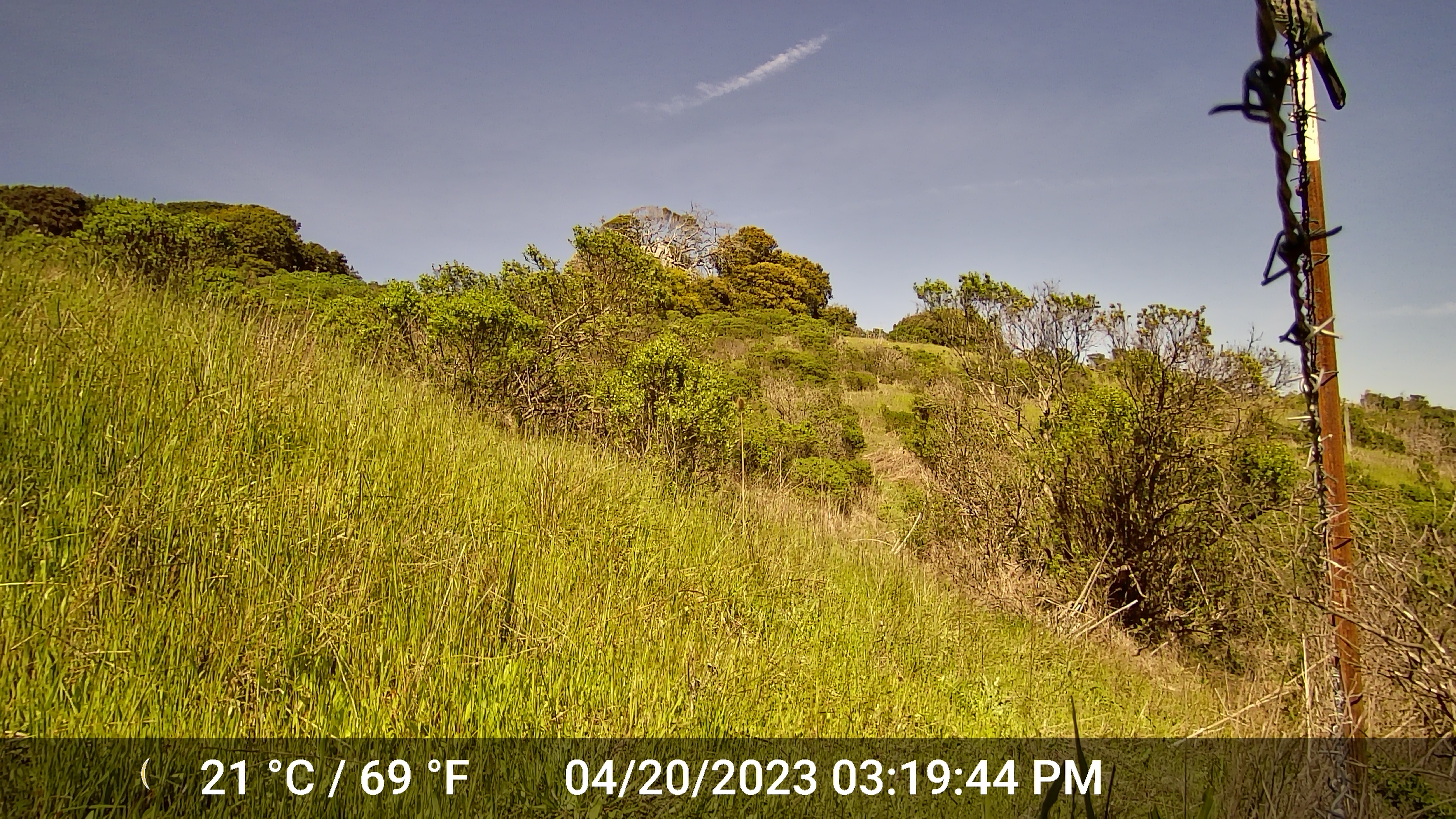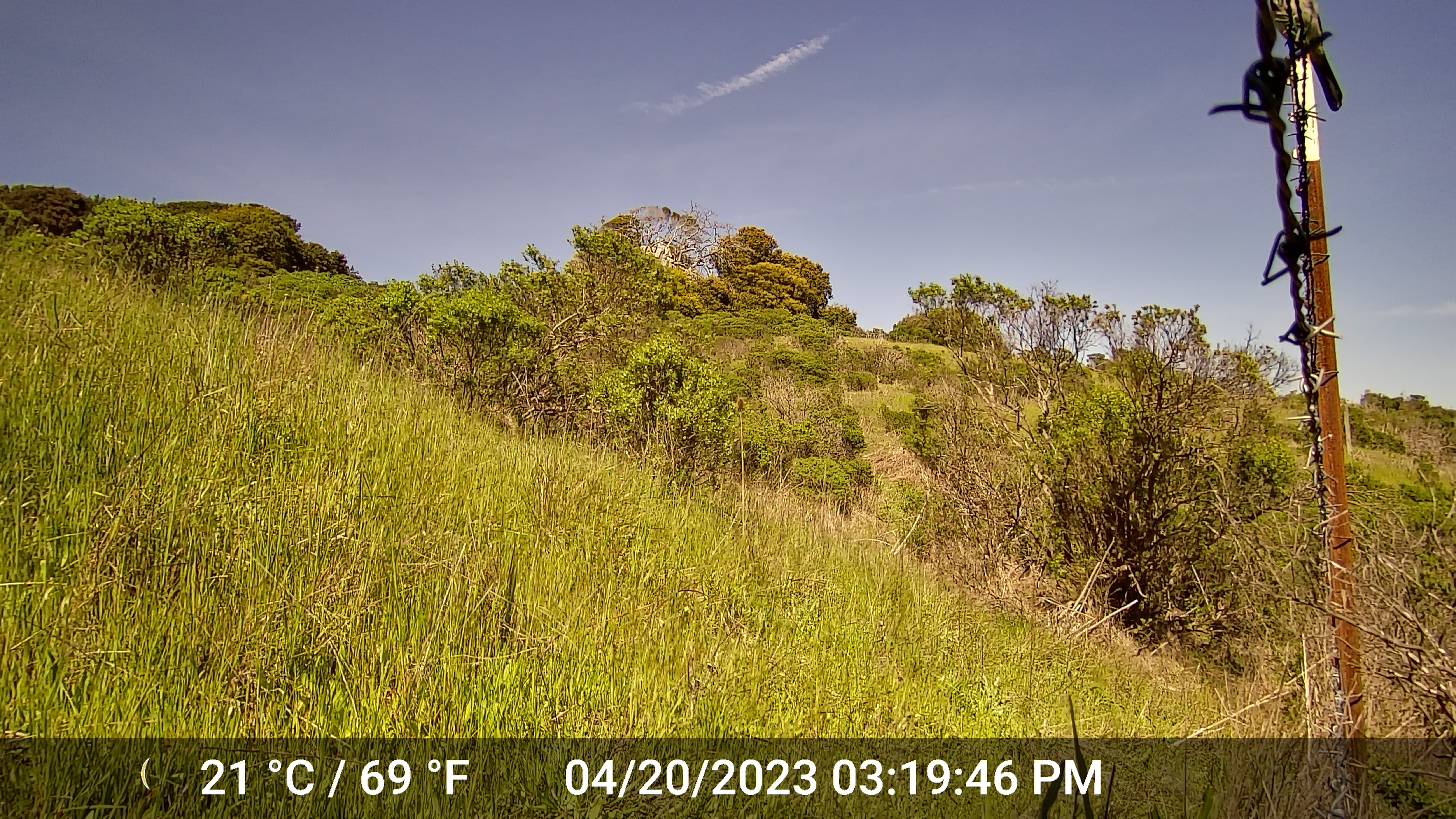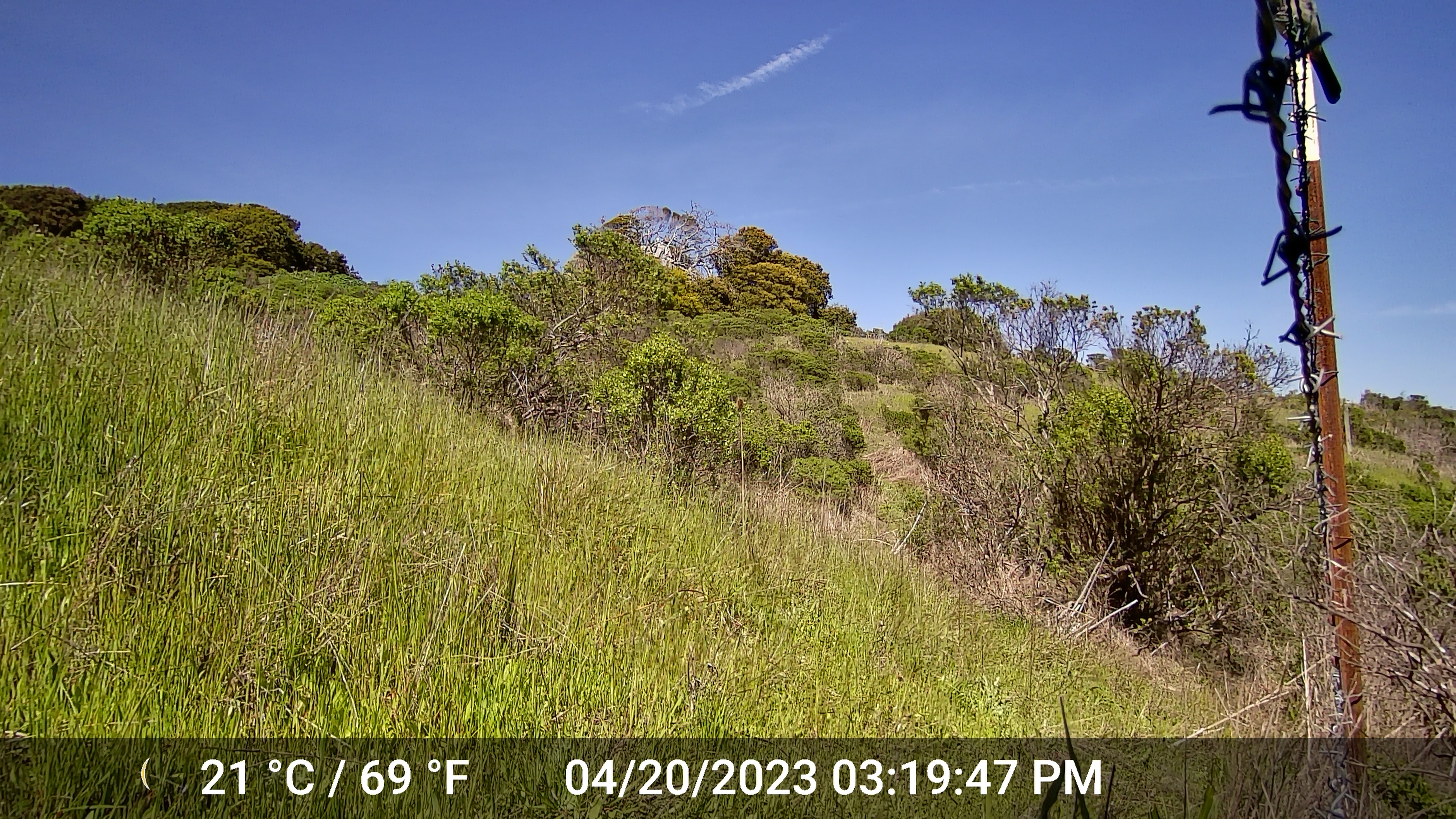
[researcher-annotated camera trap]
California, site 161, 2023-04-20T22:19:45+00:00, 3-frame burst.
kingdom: Animalia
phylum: Chordata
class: Aves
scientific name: Aves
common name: bird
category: unknown bird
Unknown bird (bird) (Aves).